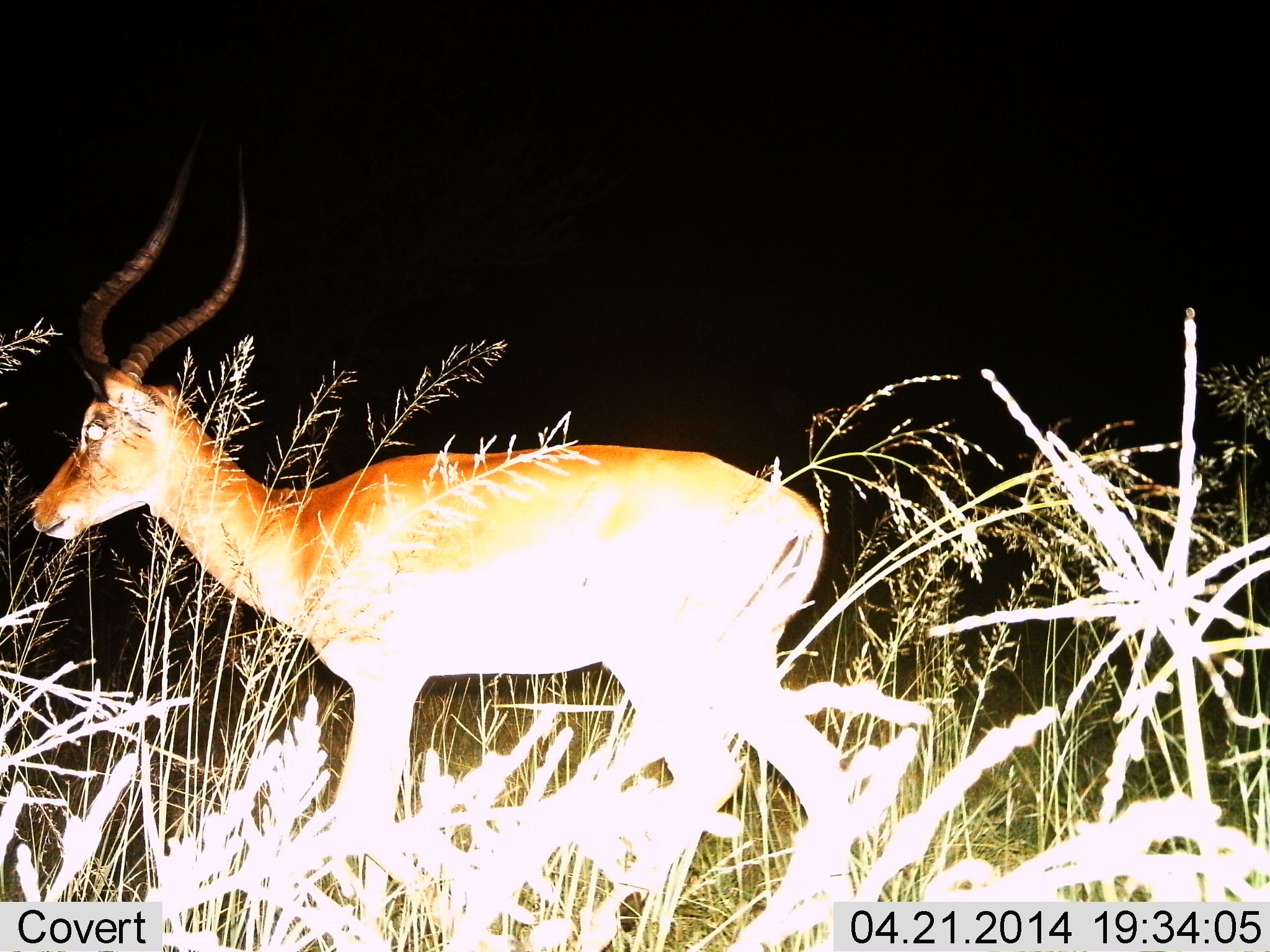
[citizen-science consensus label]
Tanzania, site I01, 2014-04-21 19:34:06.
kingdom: Animalia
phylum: Chordata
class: Mammalia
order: Artiodactyla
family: Bovidae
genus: Aepyceros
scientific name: Aepyceros melampus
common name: impala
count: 1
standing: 40%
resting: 0%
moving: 60%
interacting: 0%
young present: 0%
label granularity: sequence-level